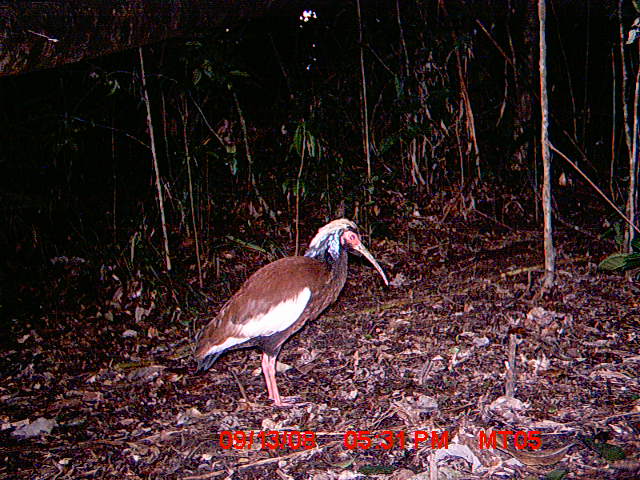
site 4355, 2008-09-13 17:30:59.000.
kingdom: Animalia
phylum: Chordata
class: Aves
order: Cuculiformes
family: Cuculidae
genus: Coua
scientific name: Coua serriana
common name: red-breasted coua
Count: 2.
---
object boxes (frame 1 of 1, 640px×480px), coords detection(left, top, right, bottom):
coua serriana: detection(189, 217, 388, 406)